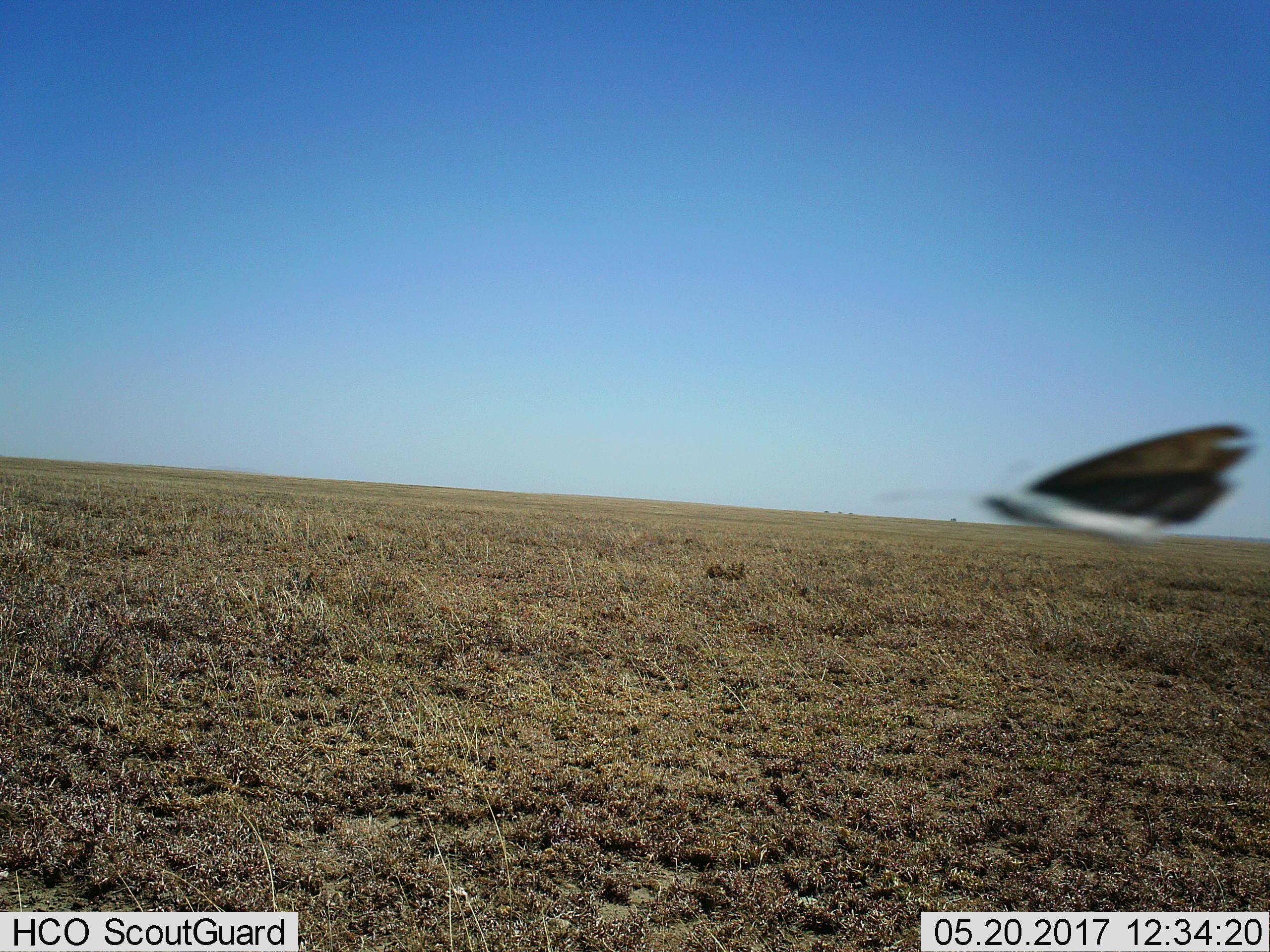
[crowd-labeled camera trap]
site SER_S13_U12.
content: unidentified animal